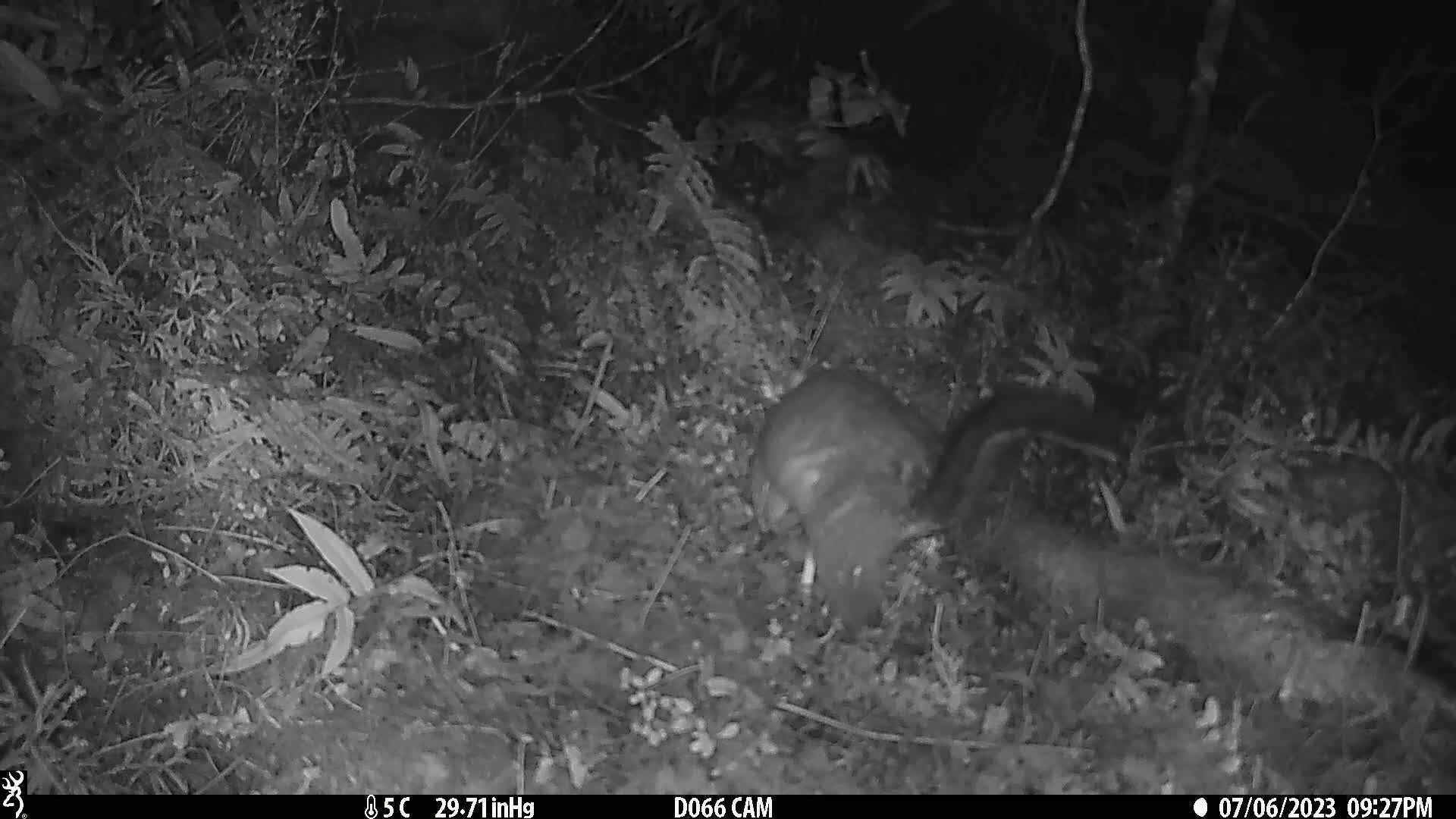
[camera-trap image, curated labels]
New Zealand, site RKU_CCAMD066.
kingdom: Animalia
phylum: Chordata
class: Mammalia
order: Diprotodontia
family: Phalangeridae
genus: Trichosurus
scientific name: Trichosurus vulpecula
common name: common brushtail possum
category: possum